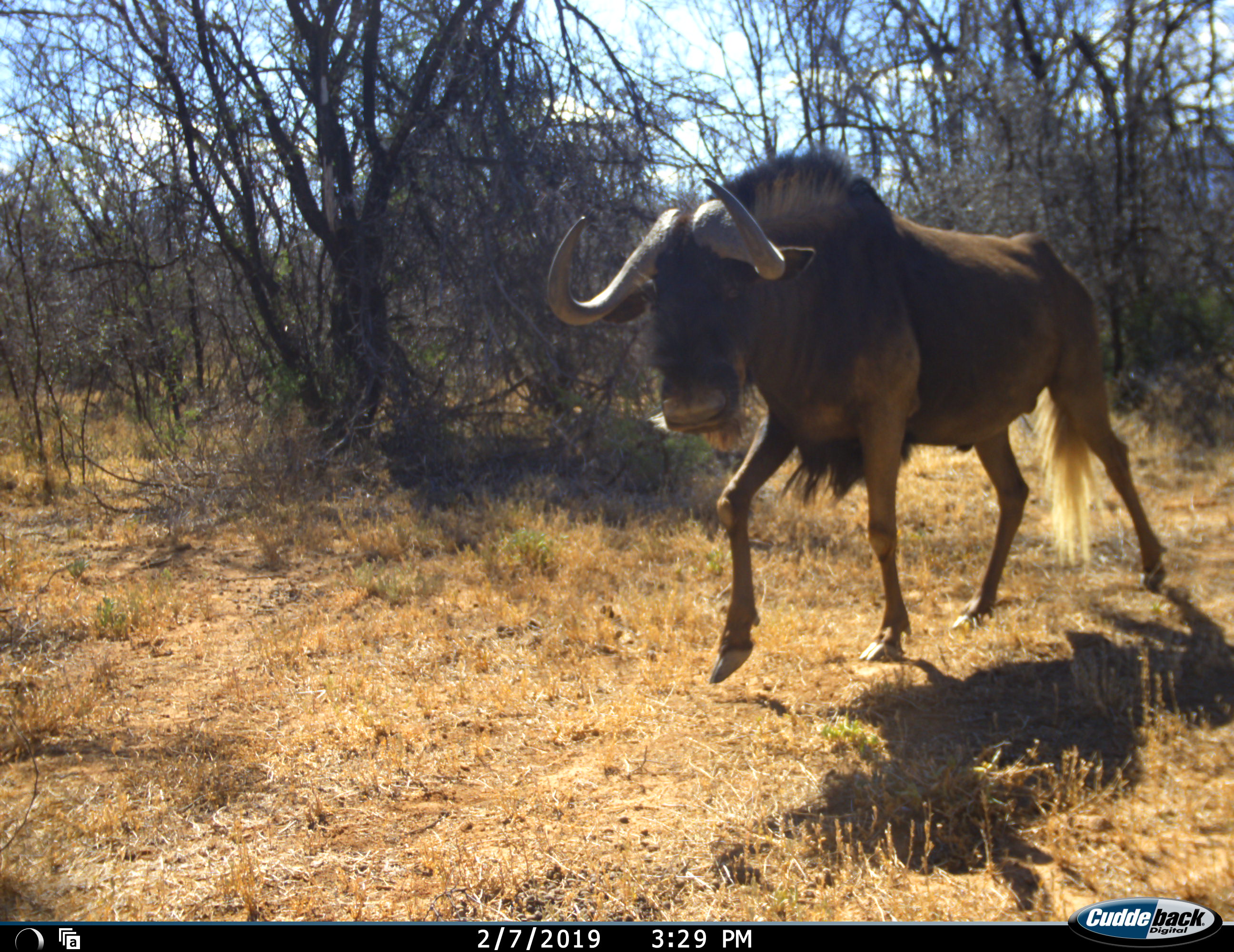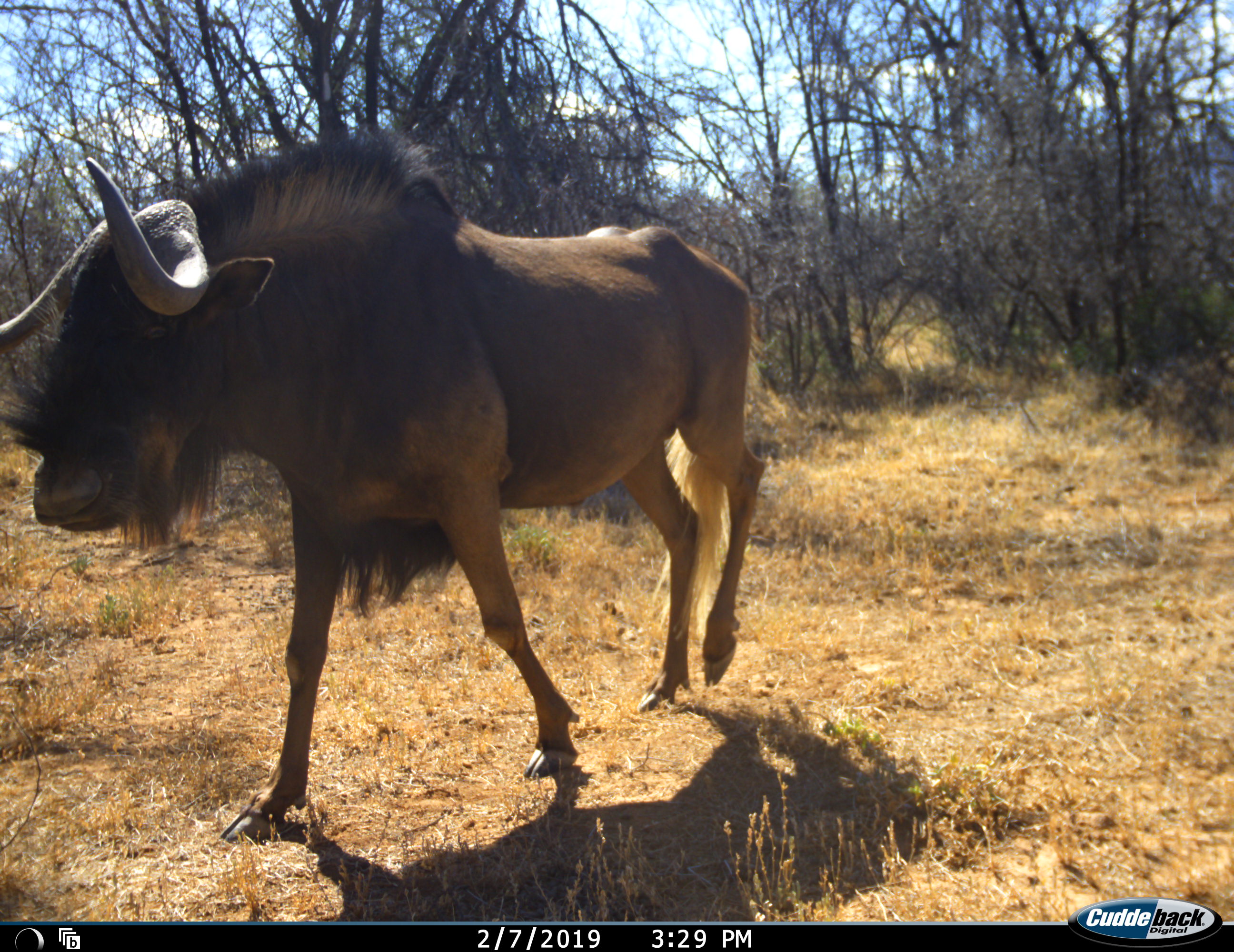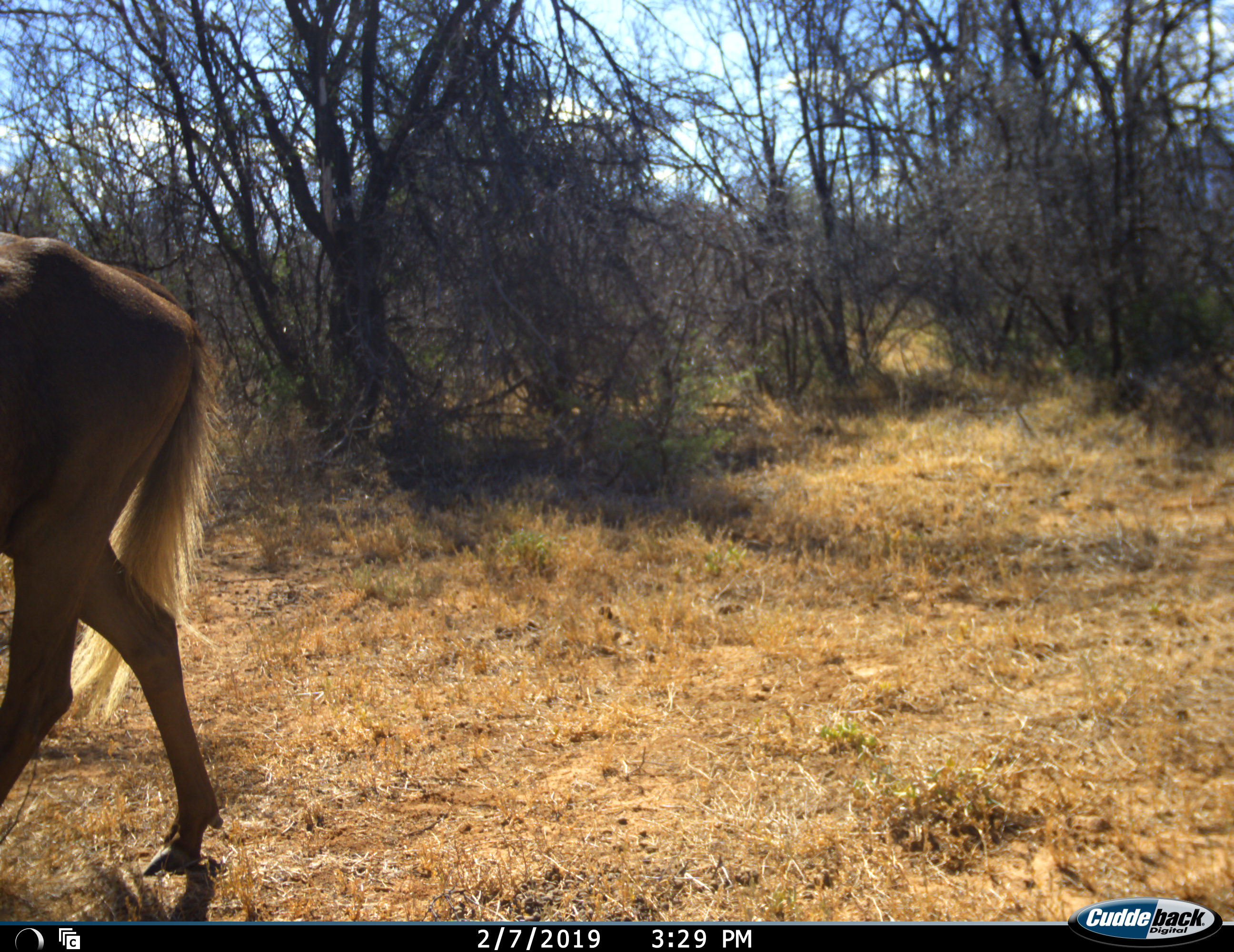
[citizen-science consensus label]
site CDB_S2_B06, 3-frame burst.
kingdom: Animalia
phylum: Chordata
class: Mammalia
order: Artiodactyla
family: Bovidae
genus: Connochaetes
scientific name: Connochaetes gnou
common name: black wildebeest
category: wildebeestblack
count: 1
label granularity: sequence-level